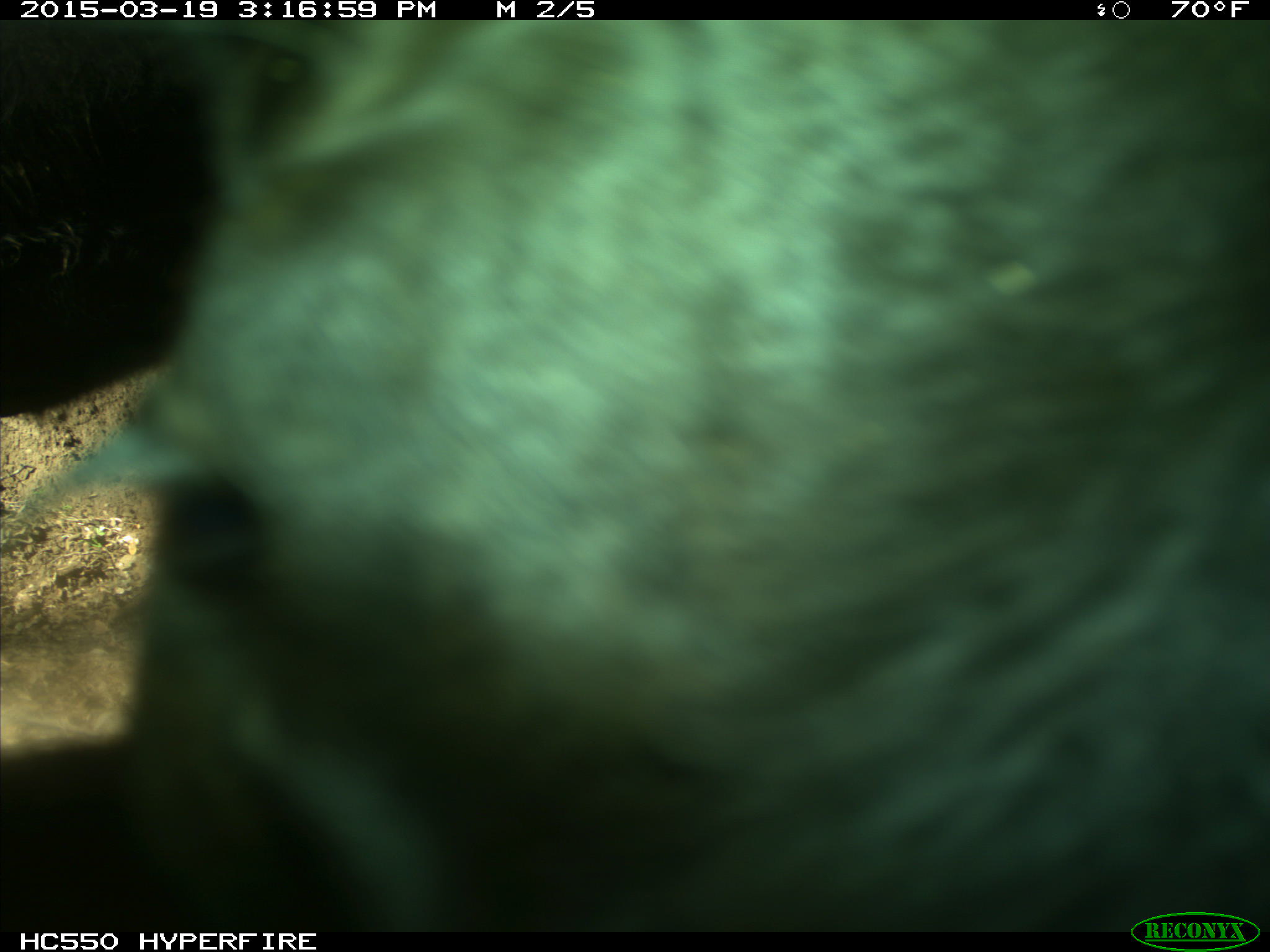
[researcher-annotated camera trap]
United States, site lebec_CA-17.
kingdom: Animalia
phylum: Chordata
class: Mammalia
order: Artiodactyla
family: Bovidae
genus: Bos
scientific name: Bos taurus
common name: domestic cow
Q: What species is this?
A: Bos taurus (domestic cow).